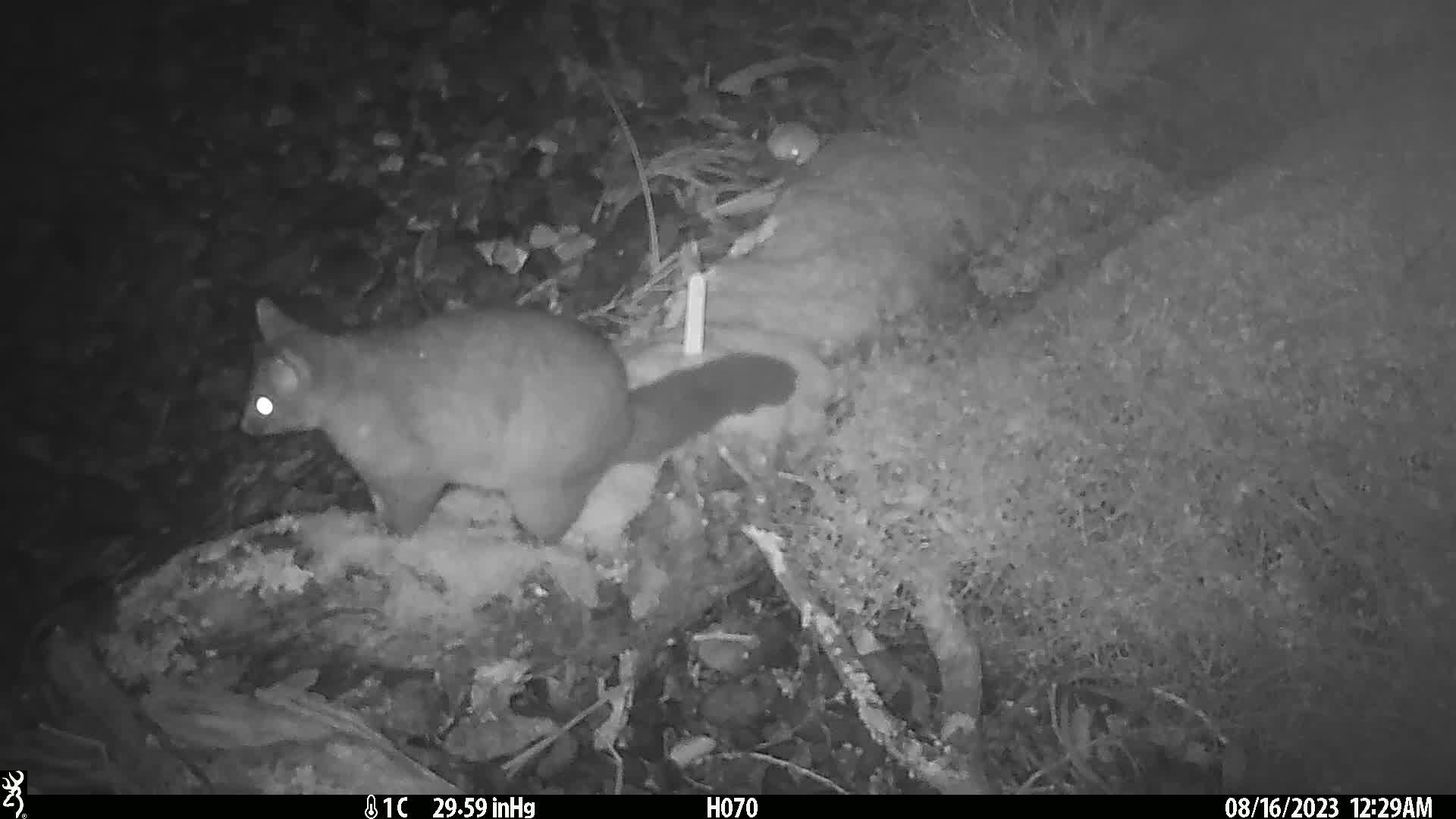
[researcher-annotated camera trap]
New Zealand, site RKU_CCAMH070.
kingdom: Animalia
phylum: Chordata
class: Mammalia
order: Diprotodontia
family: Phalangeridae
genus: Trichosurus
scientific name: Trichosurus vulpecula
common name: common brushtail possum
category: possum